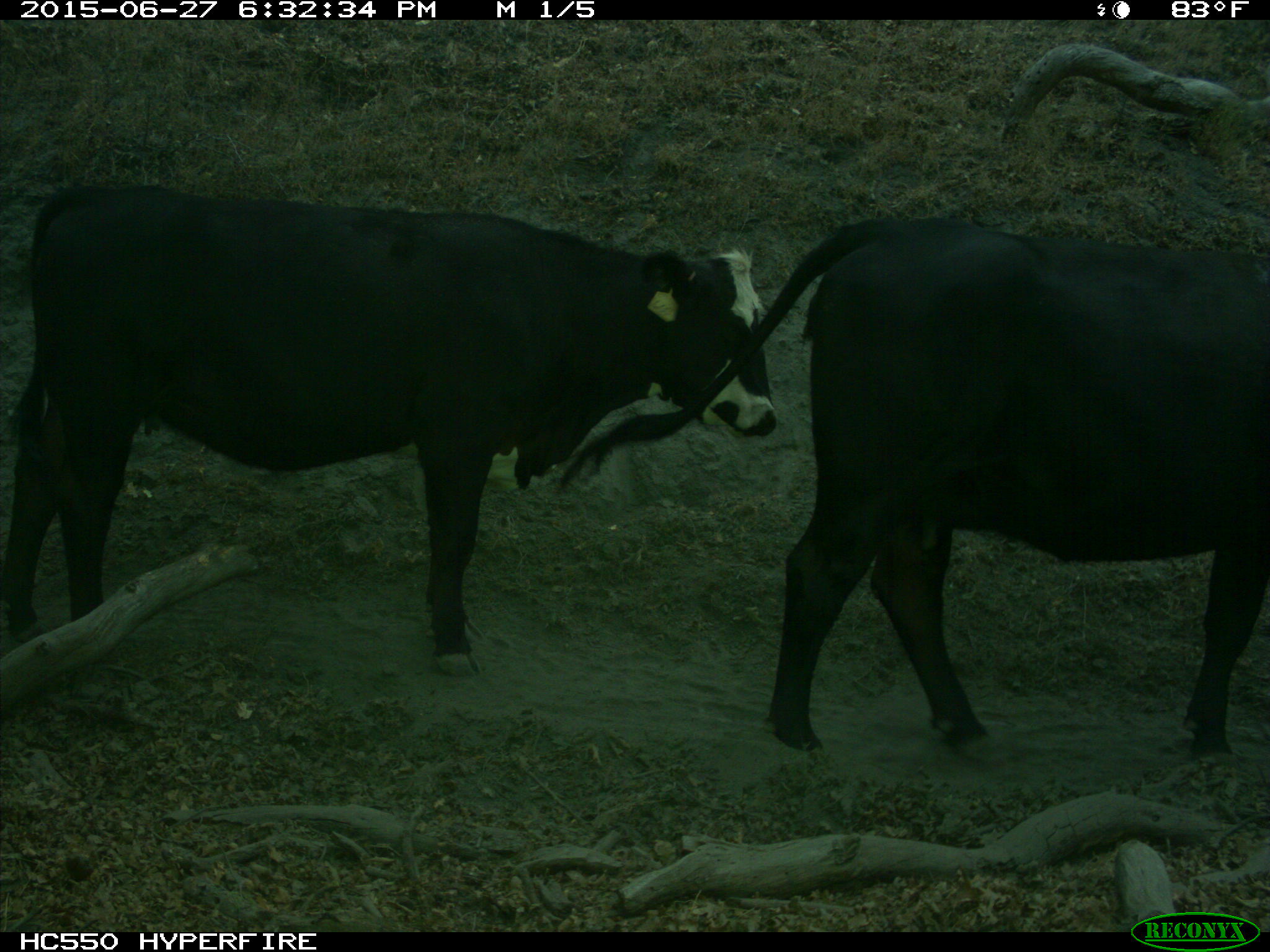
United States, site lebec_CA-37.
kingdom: Animalia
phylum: Chordata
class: Mammalia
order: Artiodactyla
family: Bovidae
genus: Bos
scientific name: Bos taurus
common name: domestic cow